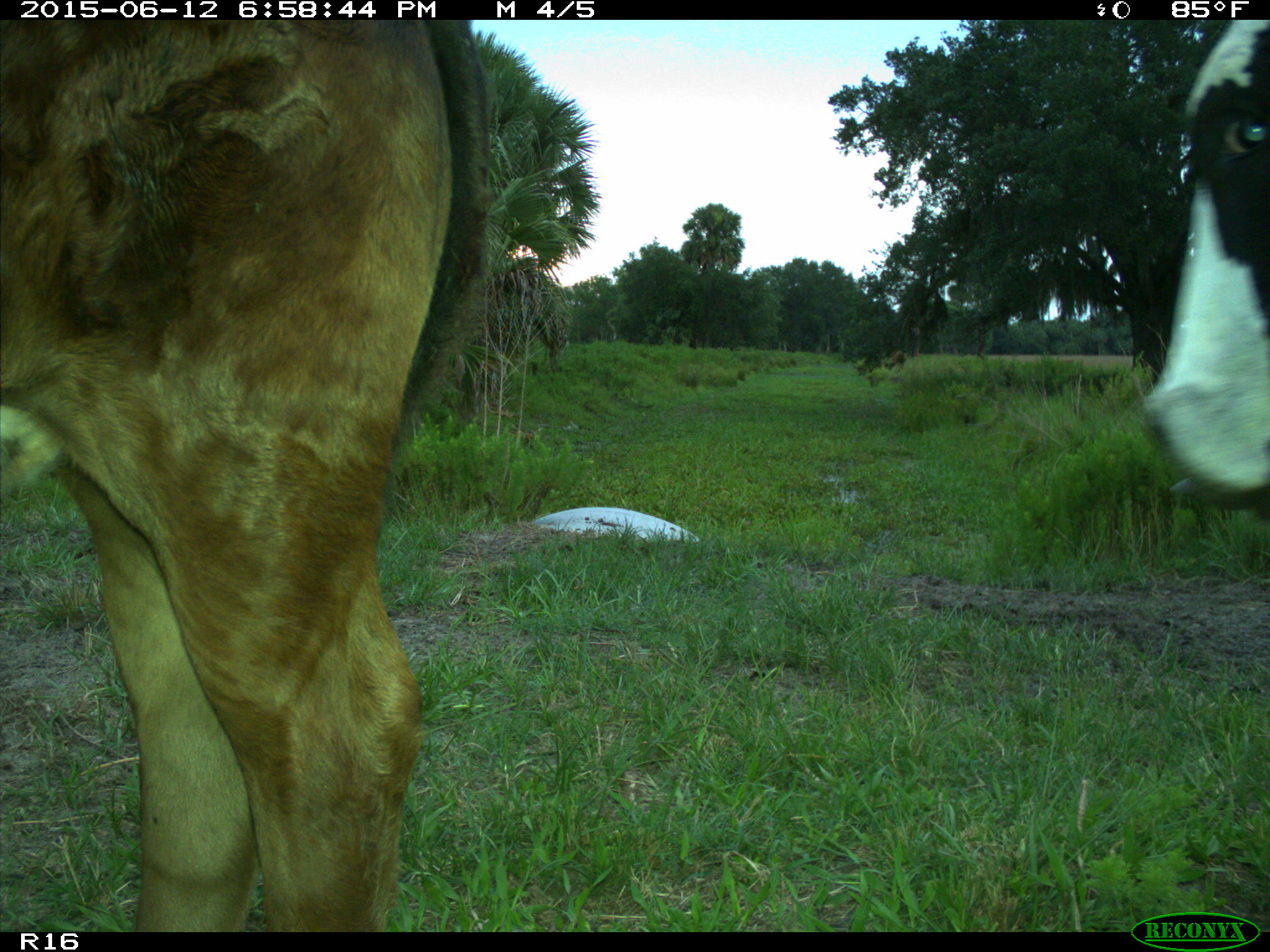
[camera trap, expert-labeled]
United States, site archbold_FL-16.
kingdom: Animalia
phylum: Chordata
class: Mammalia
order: Artiodactyla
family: Bovidae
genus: Bos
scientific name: Bos taurus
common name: domestic cow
Bos taurus (domestic cow).